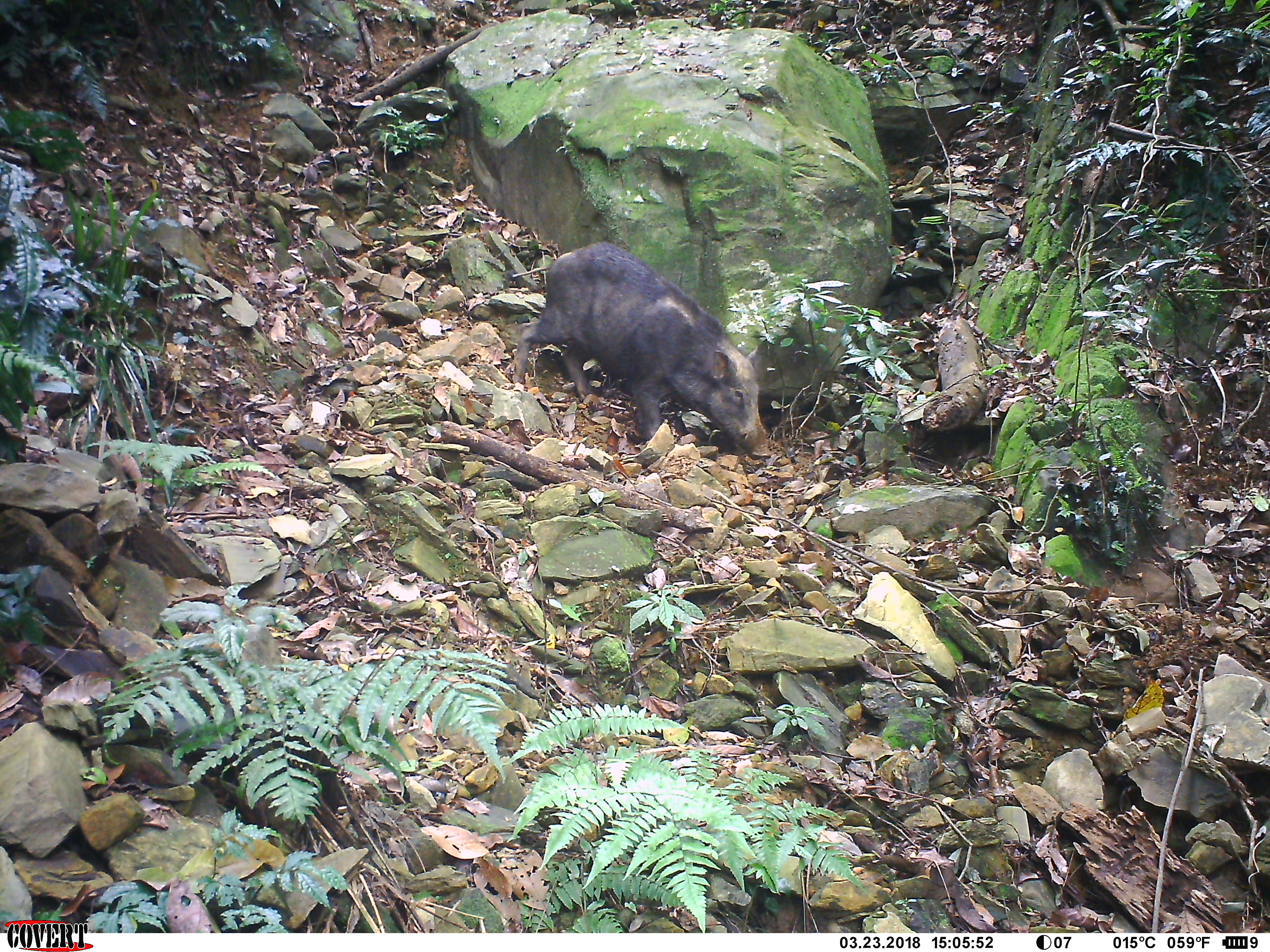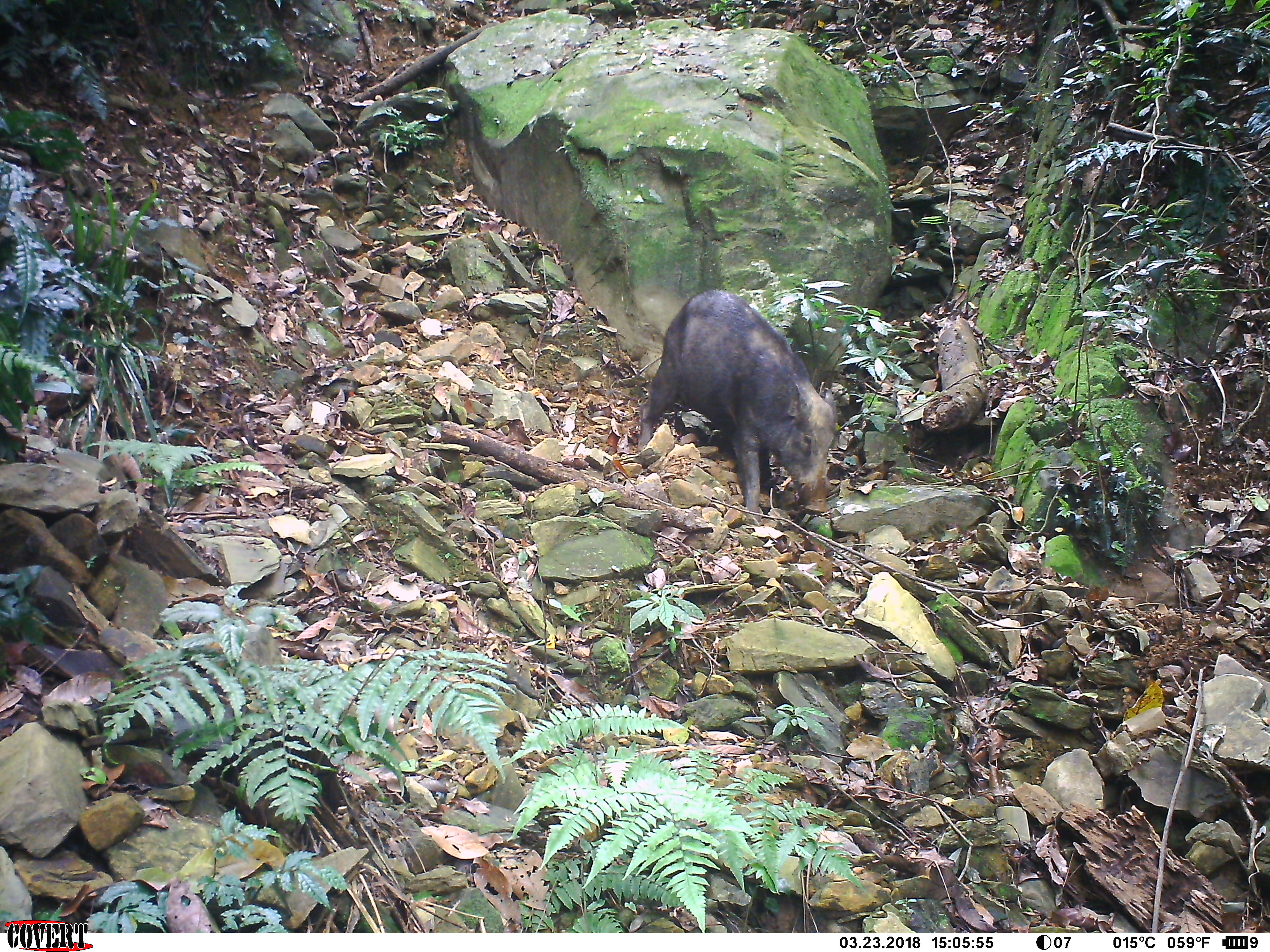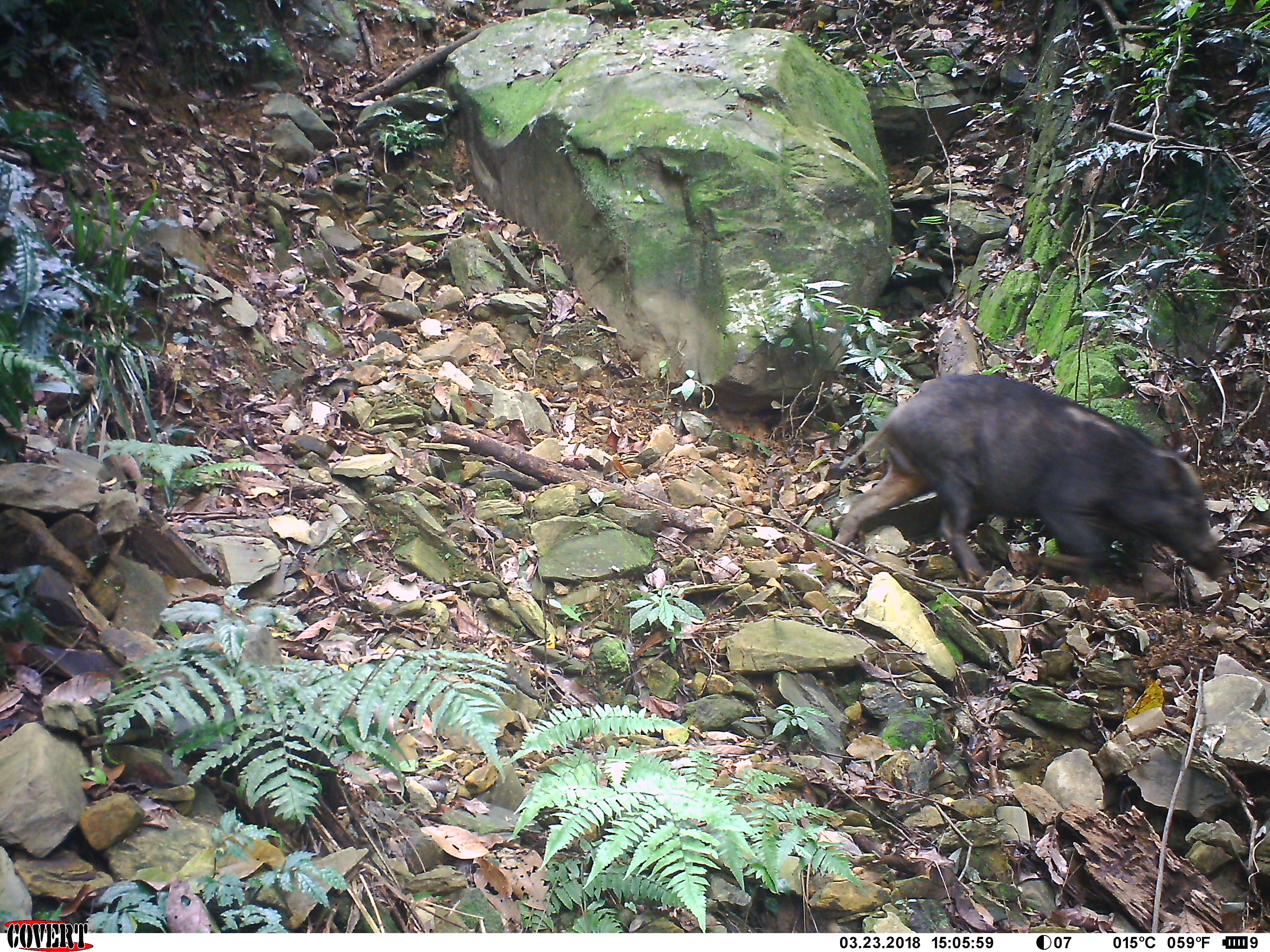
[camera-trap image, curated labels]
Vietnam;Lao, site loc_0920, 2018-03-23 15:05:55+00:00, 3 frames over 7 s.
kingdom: Animalia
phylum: Chordata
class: Mammalia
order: Artiodactyla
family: Suidae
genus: Sus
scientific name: Sus scrofa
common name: eurasian wild pig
Eurasian wild pig (Sus scrofa). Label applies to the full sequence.